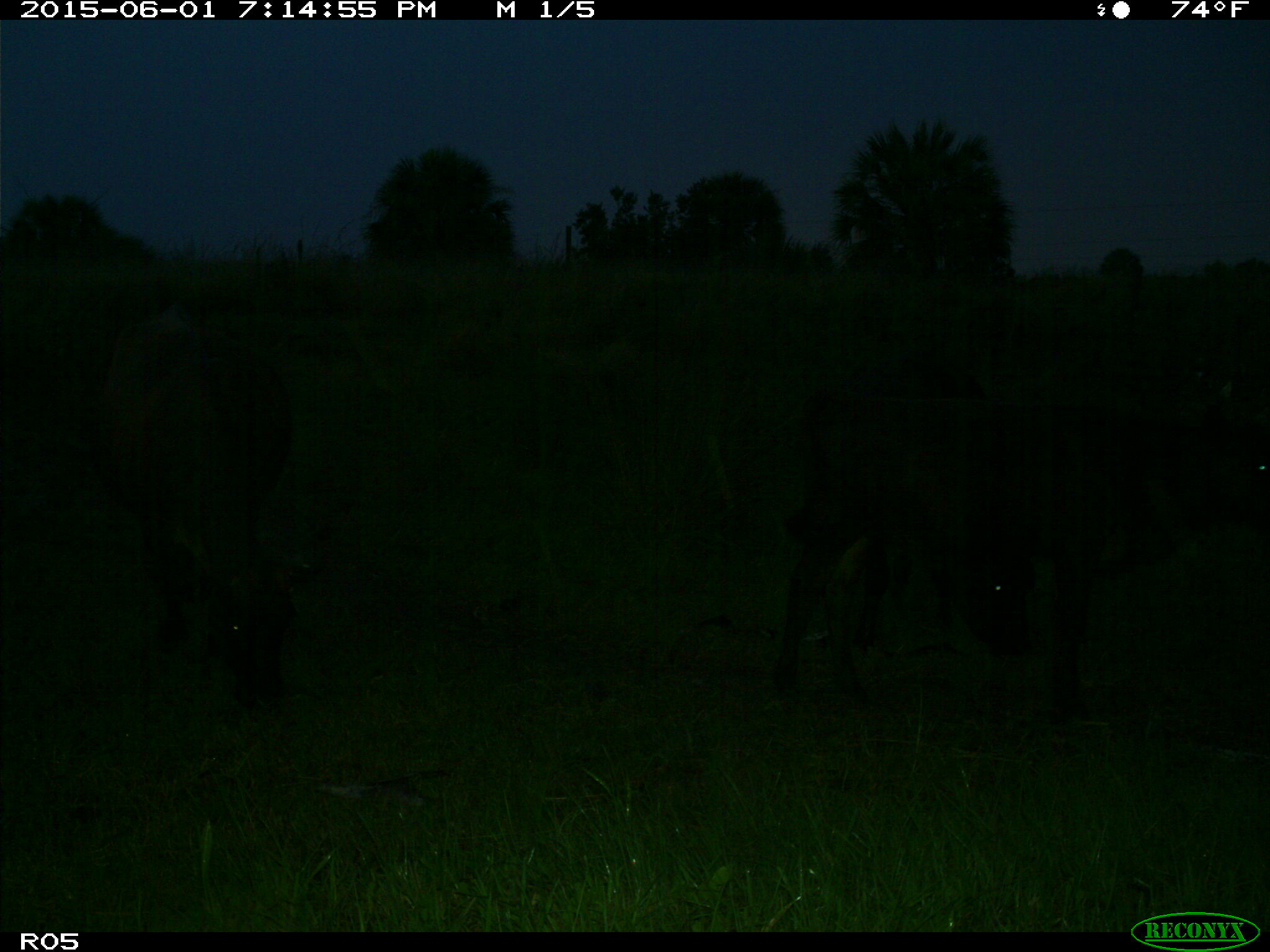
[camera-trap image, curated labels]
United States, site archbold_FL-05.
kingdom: Animalia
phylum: Chordata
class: Mammalia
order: Artiodactyla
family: Bovidae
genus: Bos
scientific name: Bos taurus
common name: domestic cow